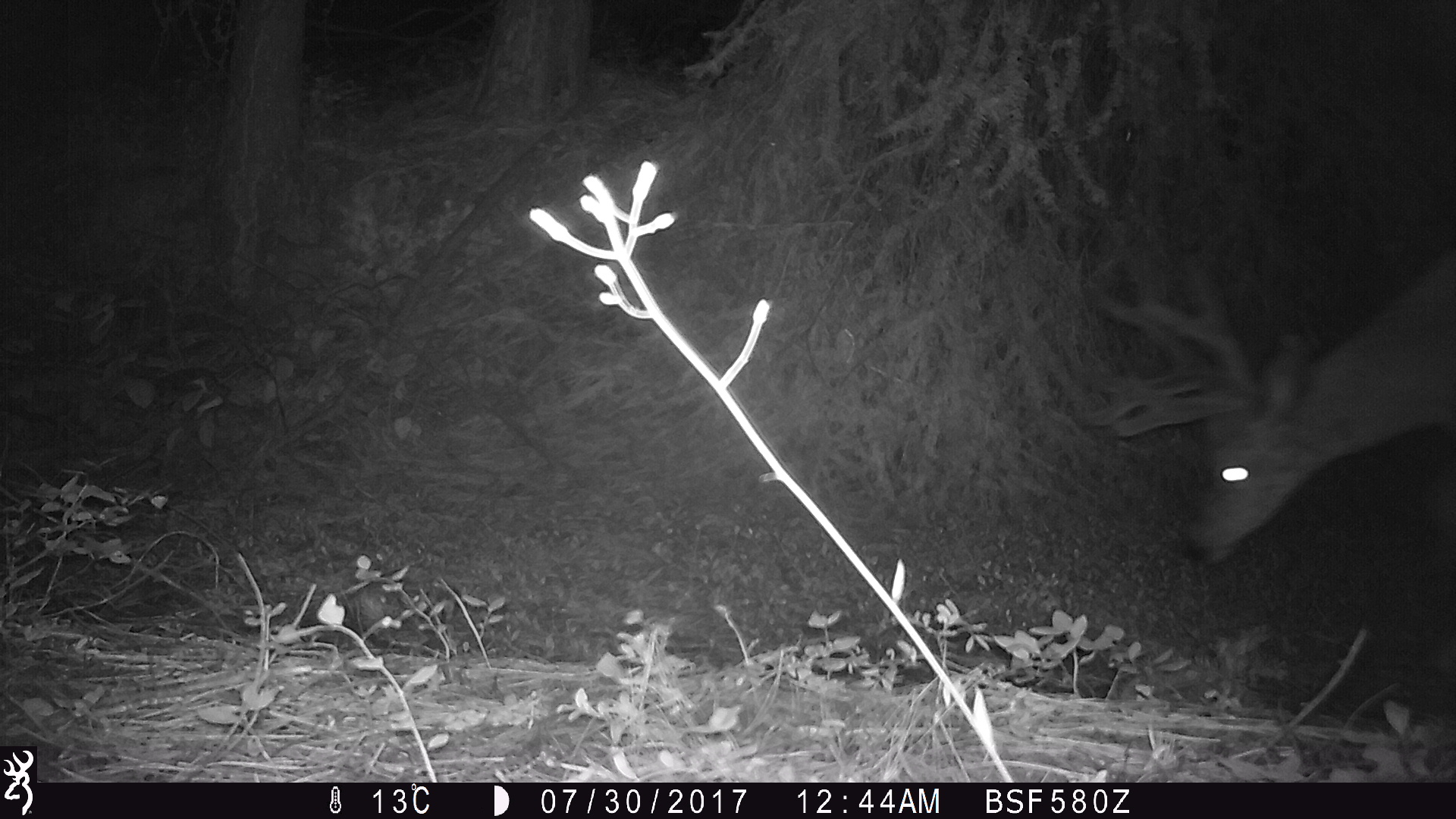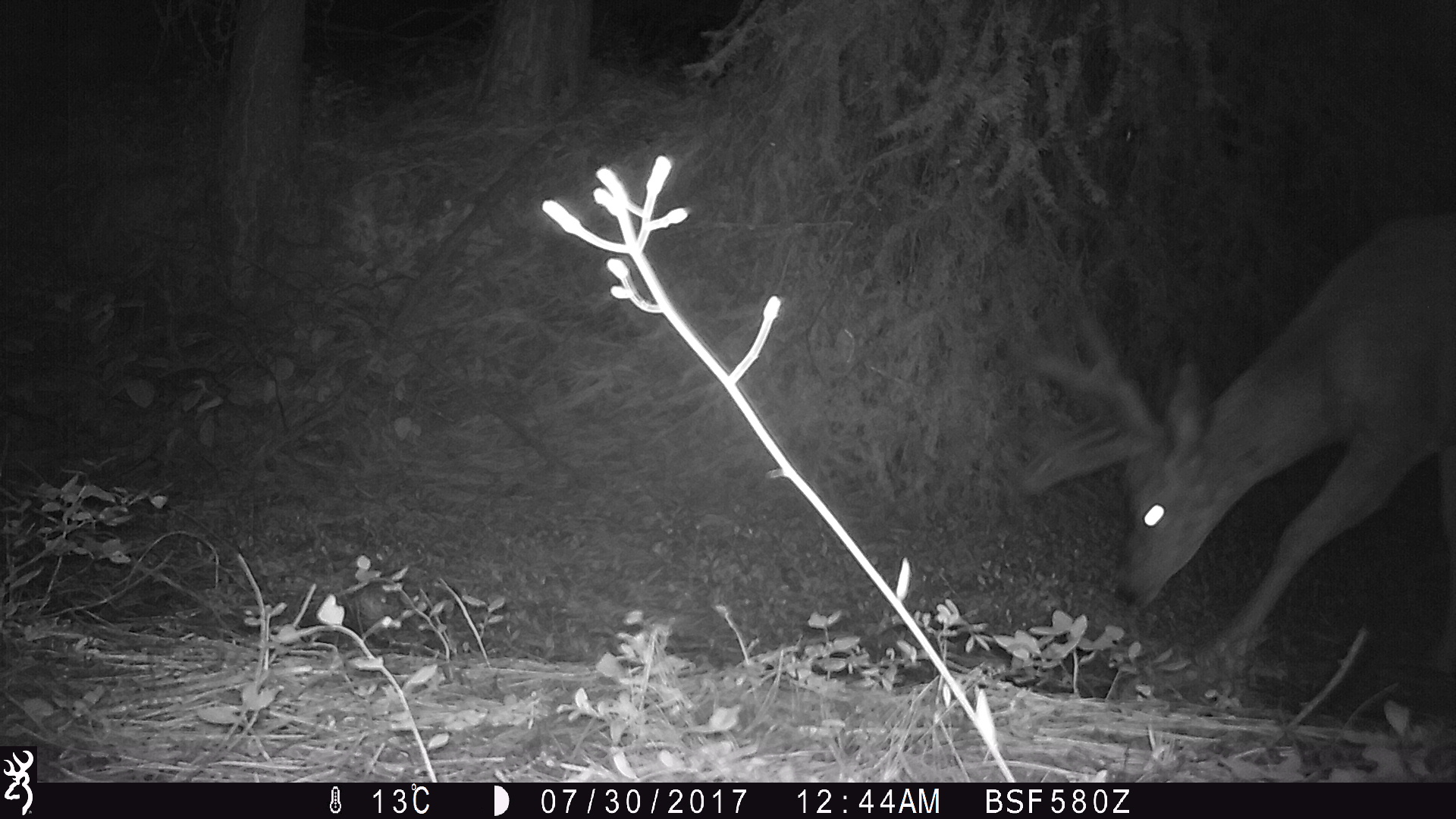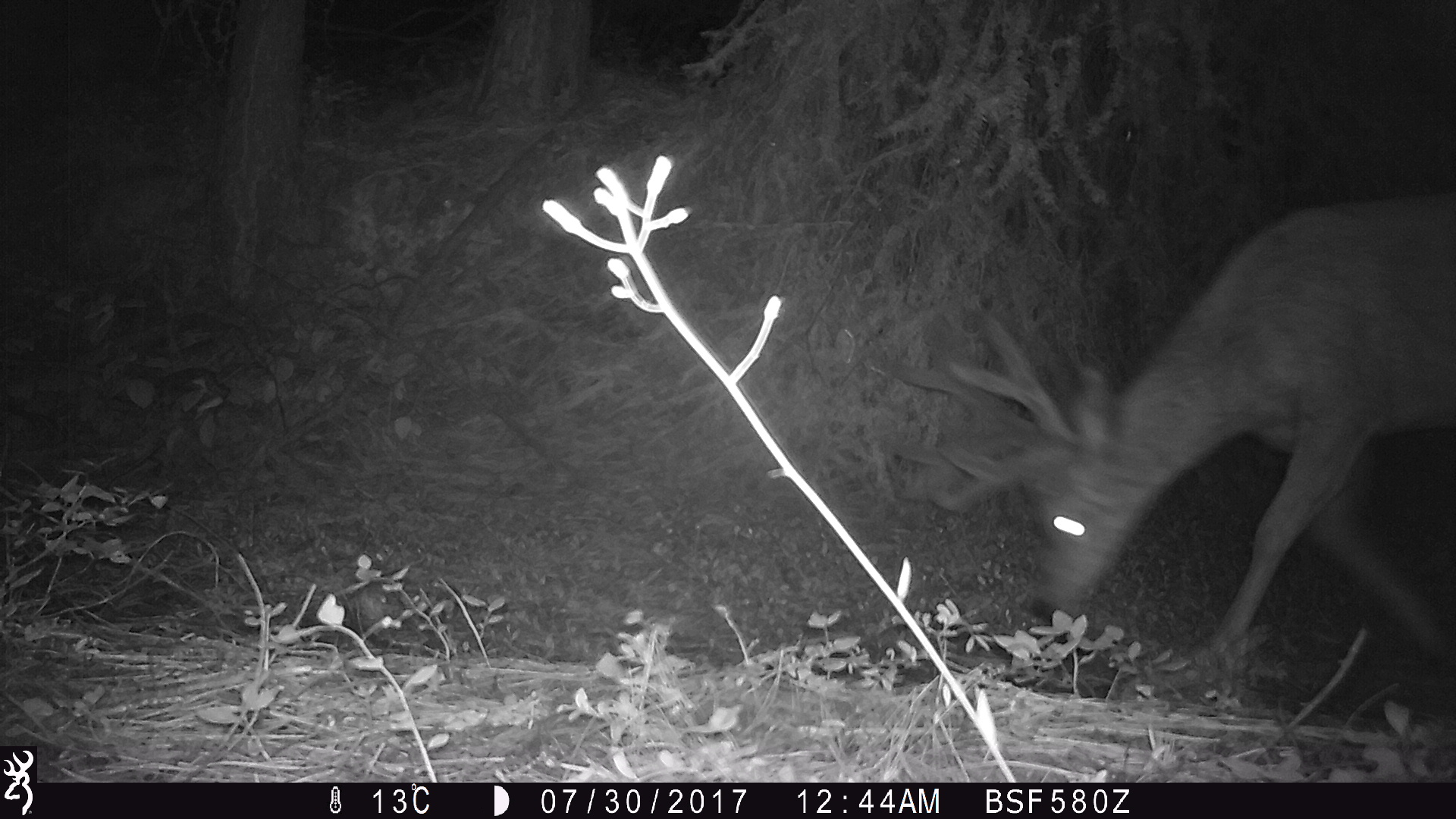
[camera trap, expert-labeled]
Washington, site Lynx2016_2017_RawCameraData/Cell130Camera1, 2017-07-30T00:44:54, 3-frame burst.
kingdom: Animalia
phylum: Chordata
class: Mammalia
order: Artiodactyla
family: Cervidae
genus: Odocoileus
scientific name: Odocoileus hemionus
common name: mule deer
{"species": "Odocoileus hemionus (mule deer)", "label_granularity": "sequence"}